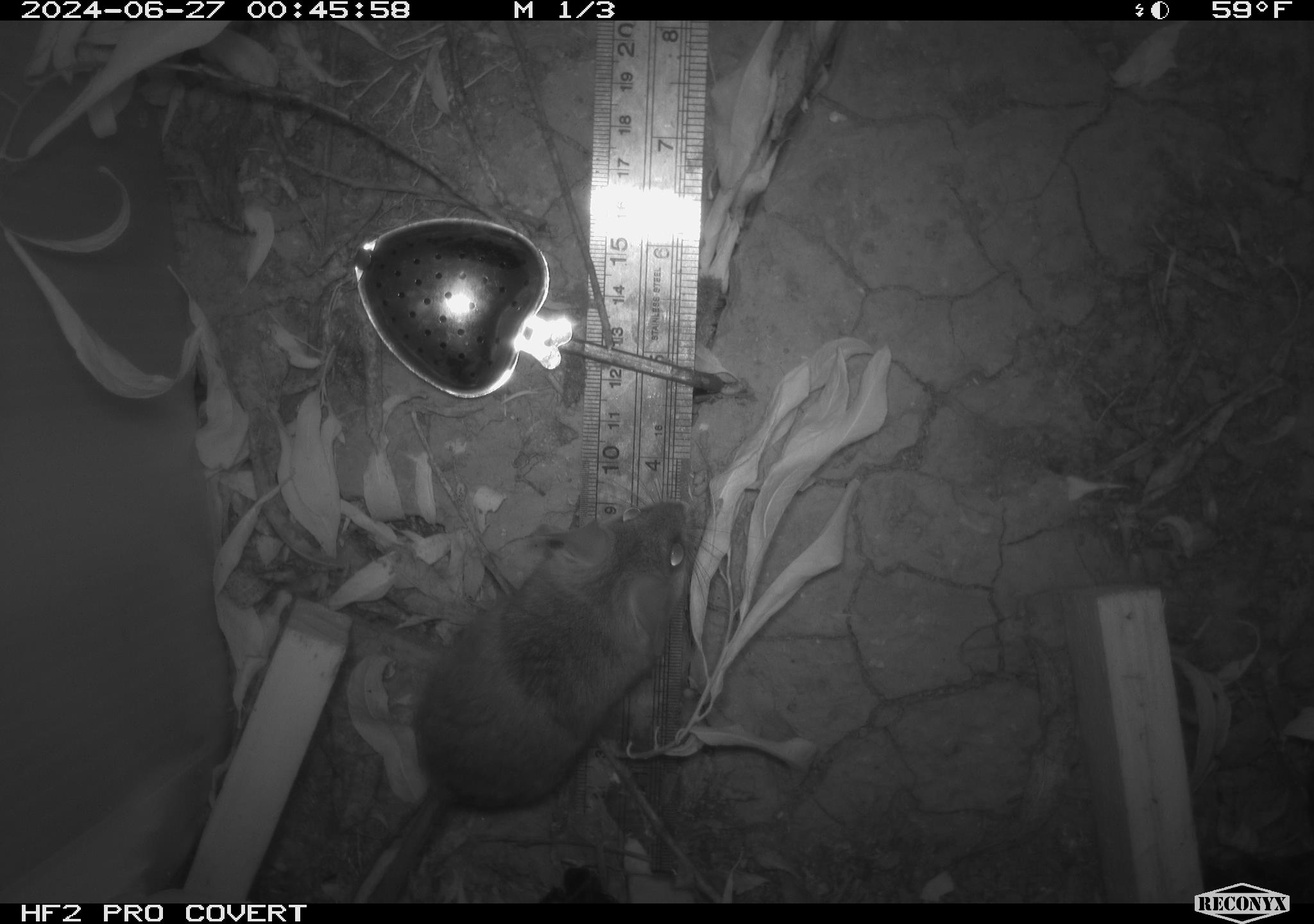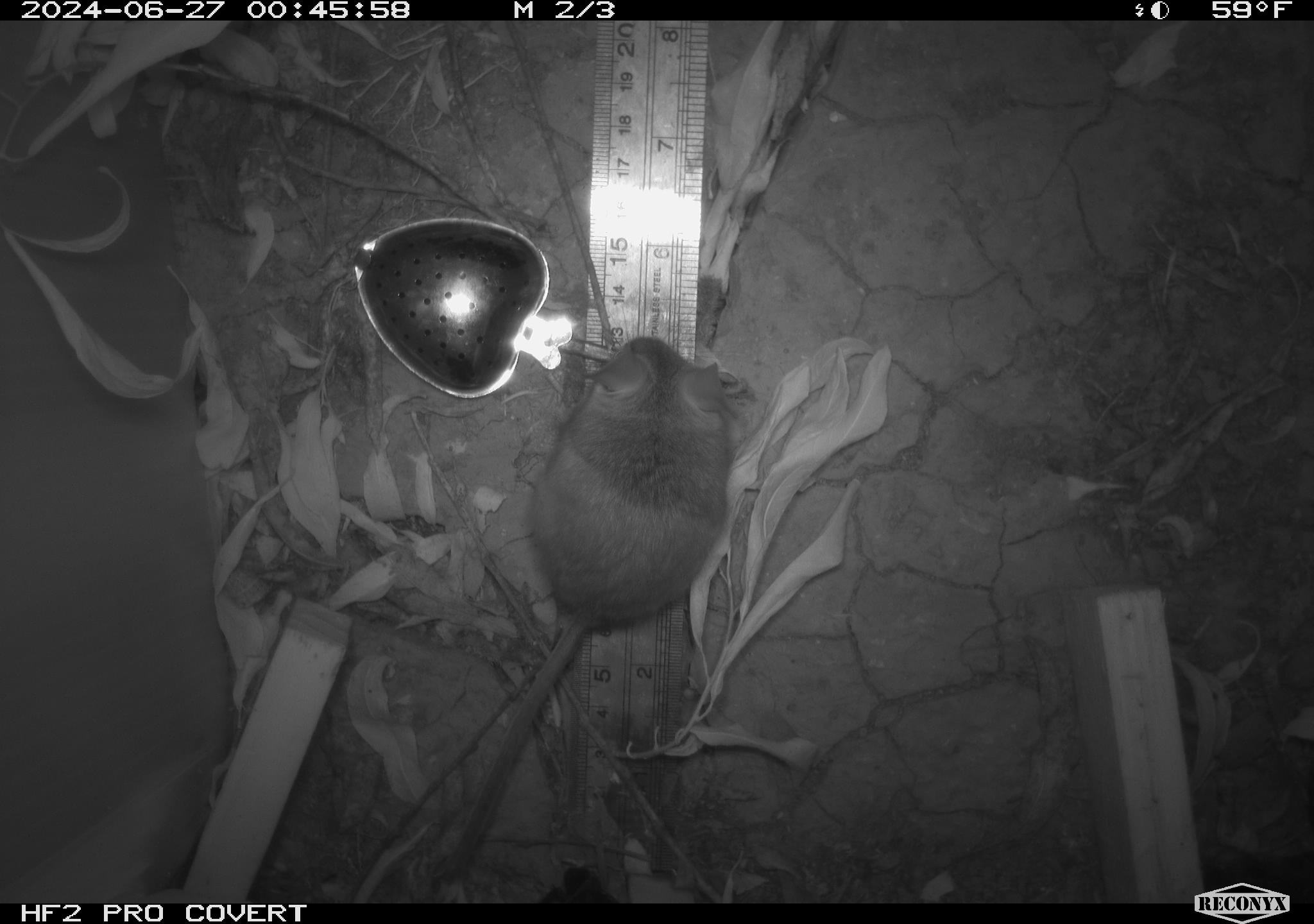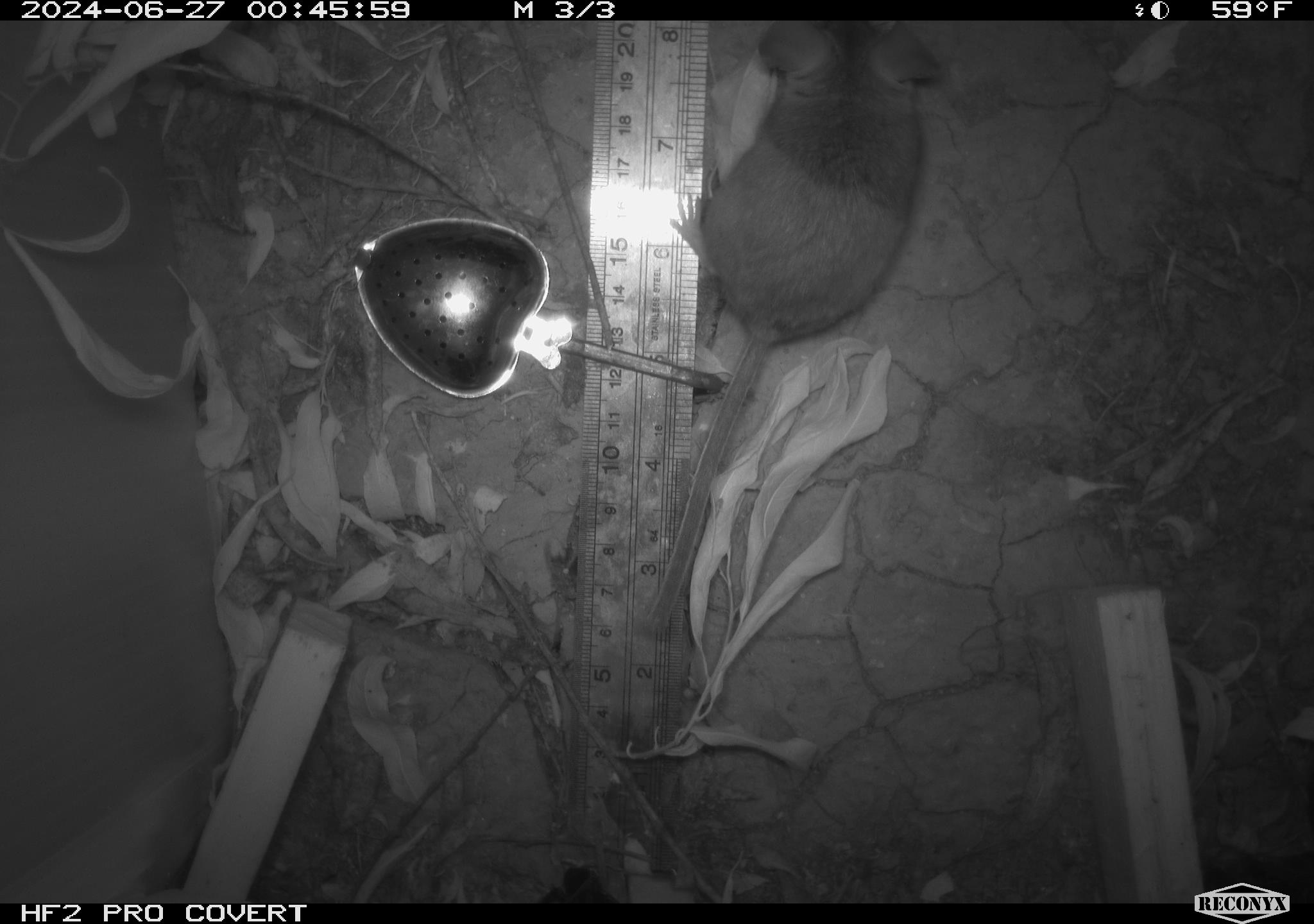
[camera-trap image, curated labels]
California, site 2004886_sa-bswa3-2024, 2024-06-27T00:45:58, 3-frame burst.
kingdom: Animalia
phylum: Chordata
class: Mammalia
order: Rodentia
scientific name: Rodentia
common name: mouse species